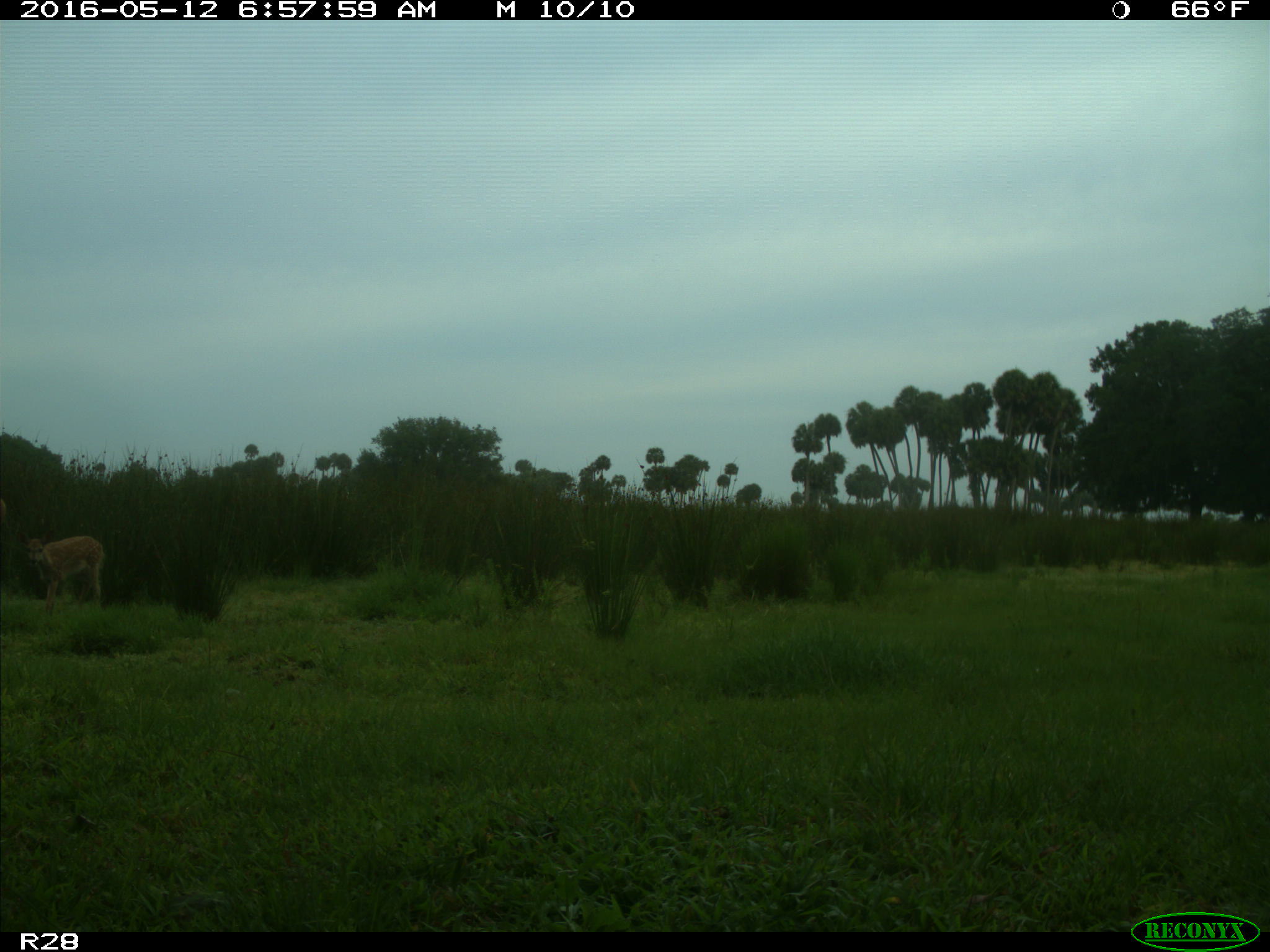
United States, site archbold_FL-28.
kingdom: Animalia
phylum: Chordata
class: Mammalia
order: Artiodactyla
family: Cervidae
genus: Odocoileus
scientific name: Odocoileus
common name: deer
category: unidentified deer